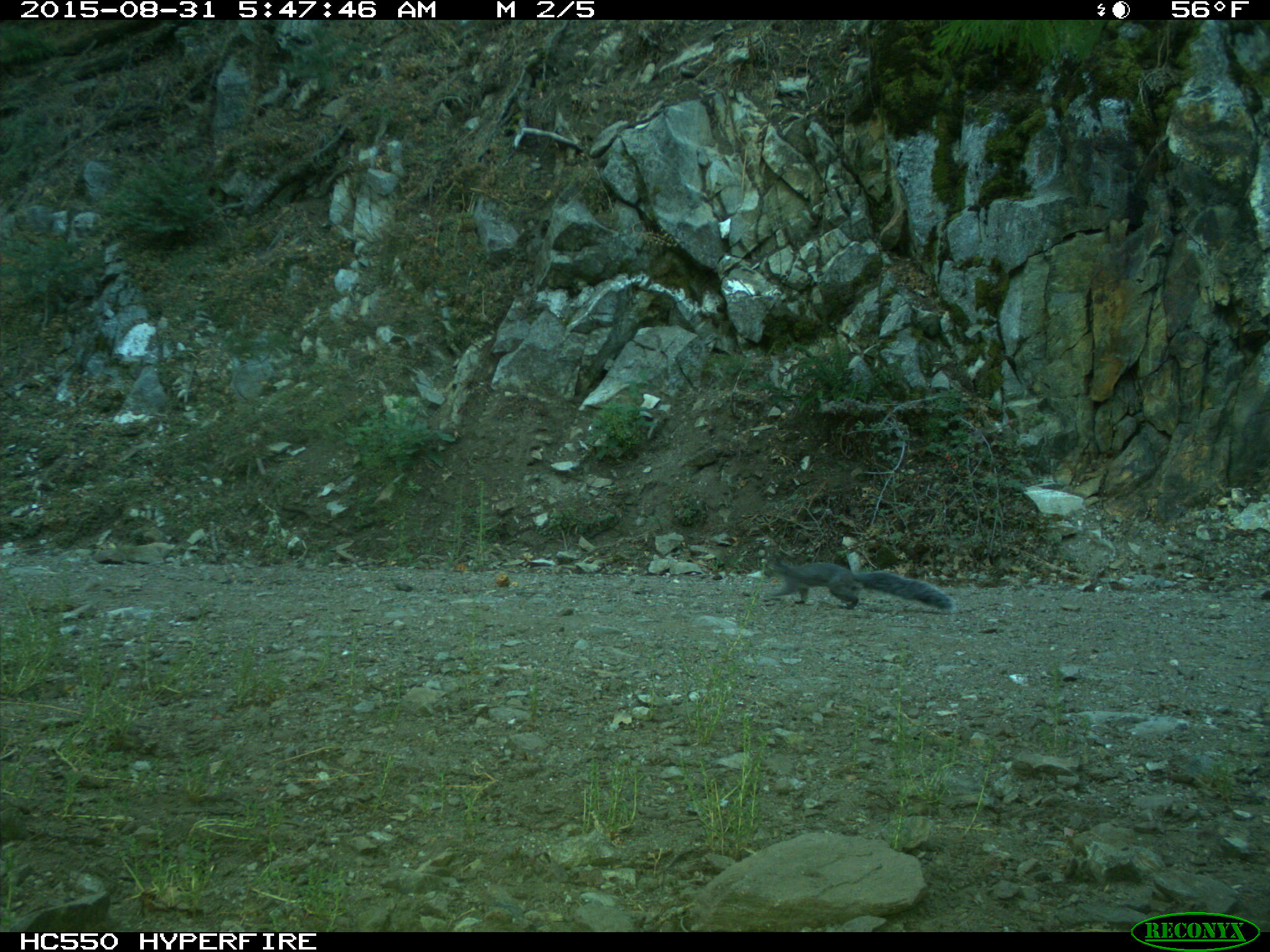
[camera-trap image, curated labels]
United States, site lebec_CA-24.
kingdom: Animalia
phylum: Chordata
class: Mammalia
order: Rodentia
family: Sciuridae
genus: Sciurus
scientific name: Sciurus carolinensis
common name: eastern gray squirrel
Sciurus carolinensis (eastern gray squirrel).